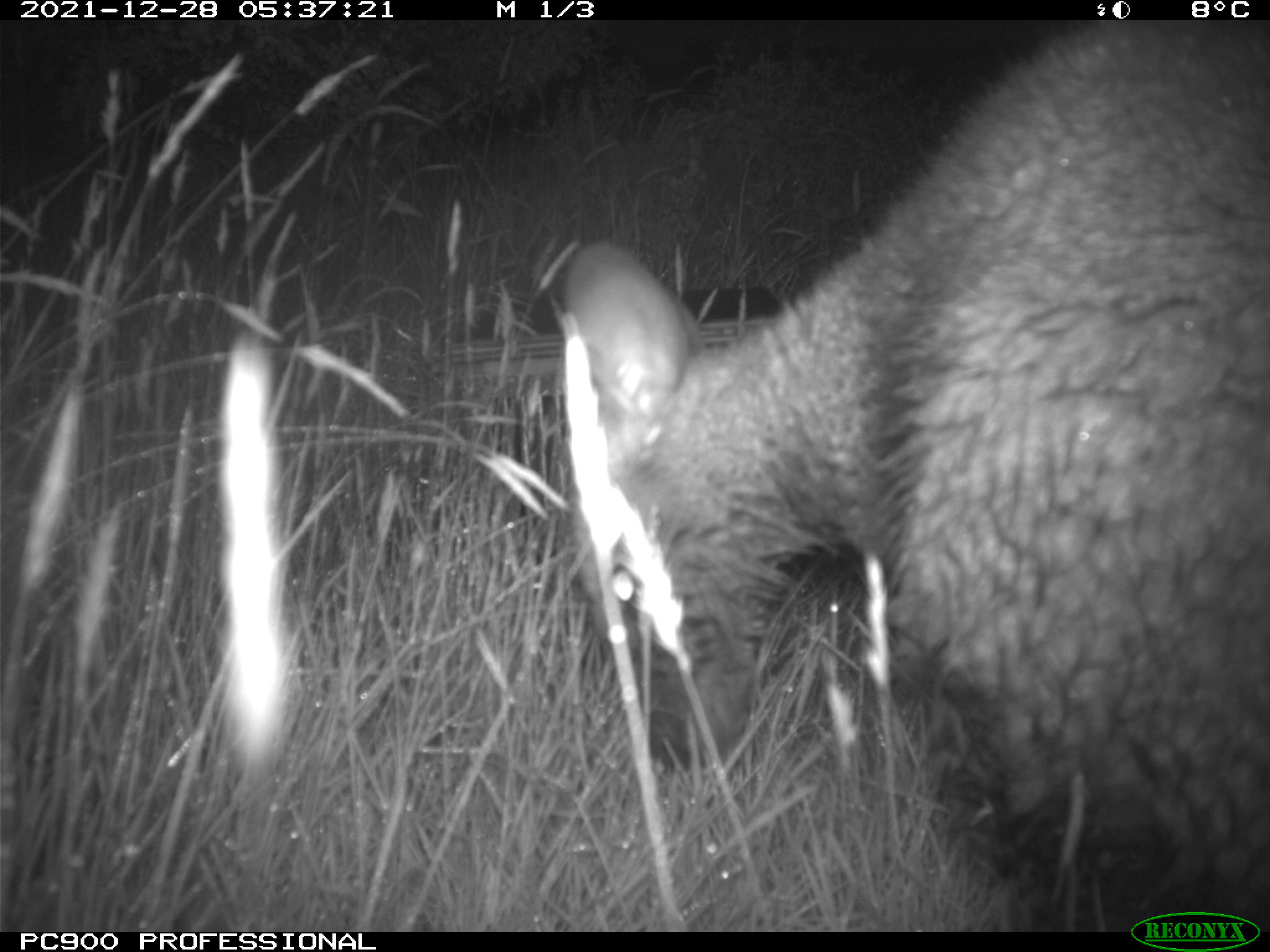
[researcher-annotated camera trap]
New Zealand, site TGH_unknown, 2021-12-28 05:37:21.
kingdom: Animalia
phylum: Chordata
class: Mammalia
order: Diprotodontia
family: Macropodidae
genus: Notamacropus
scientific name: Notamacropus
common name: wallaby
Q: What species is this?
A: Wallaby (Notamacropus).